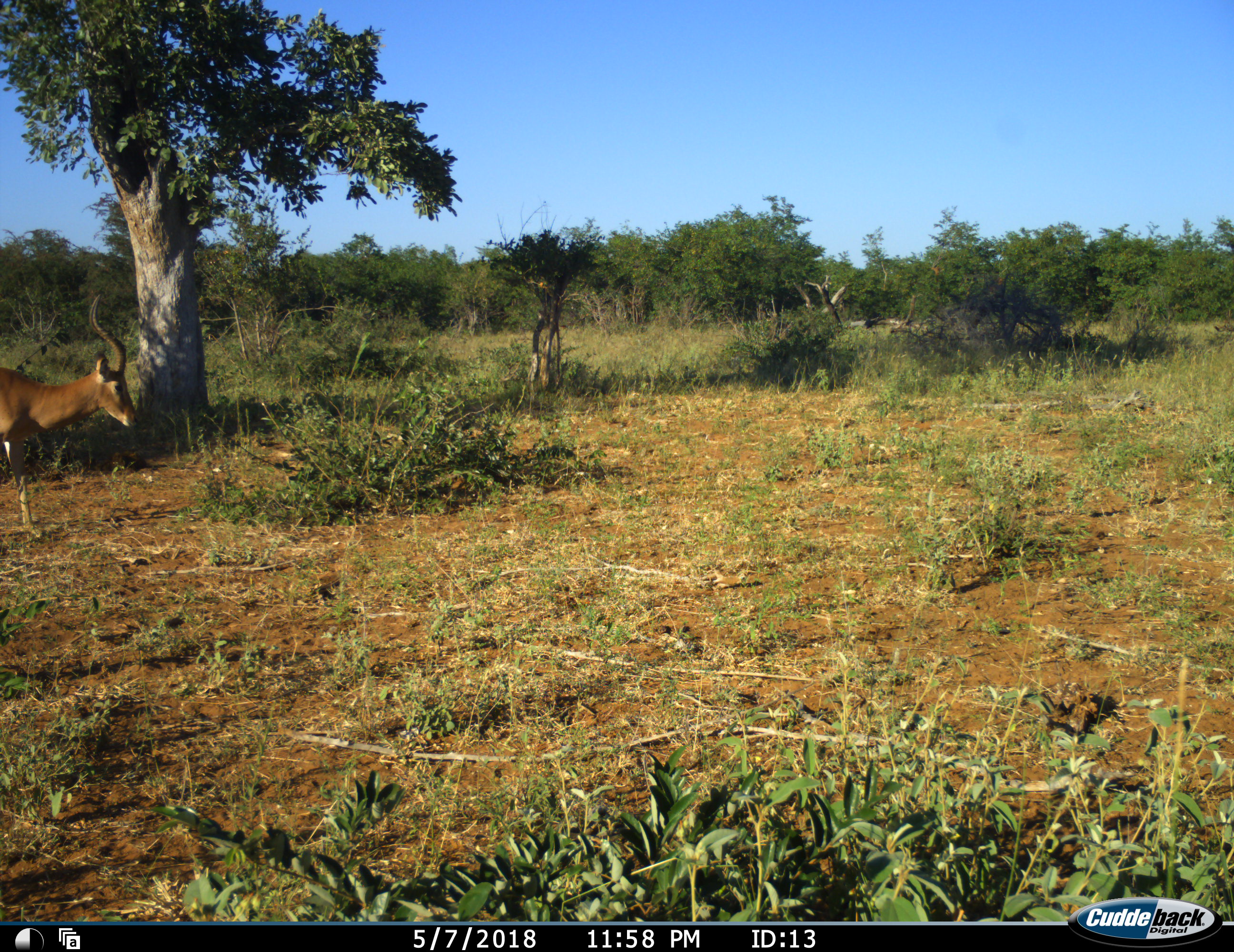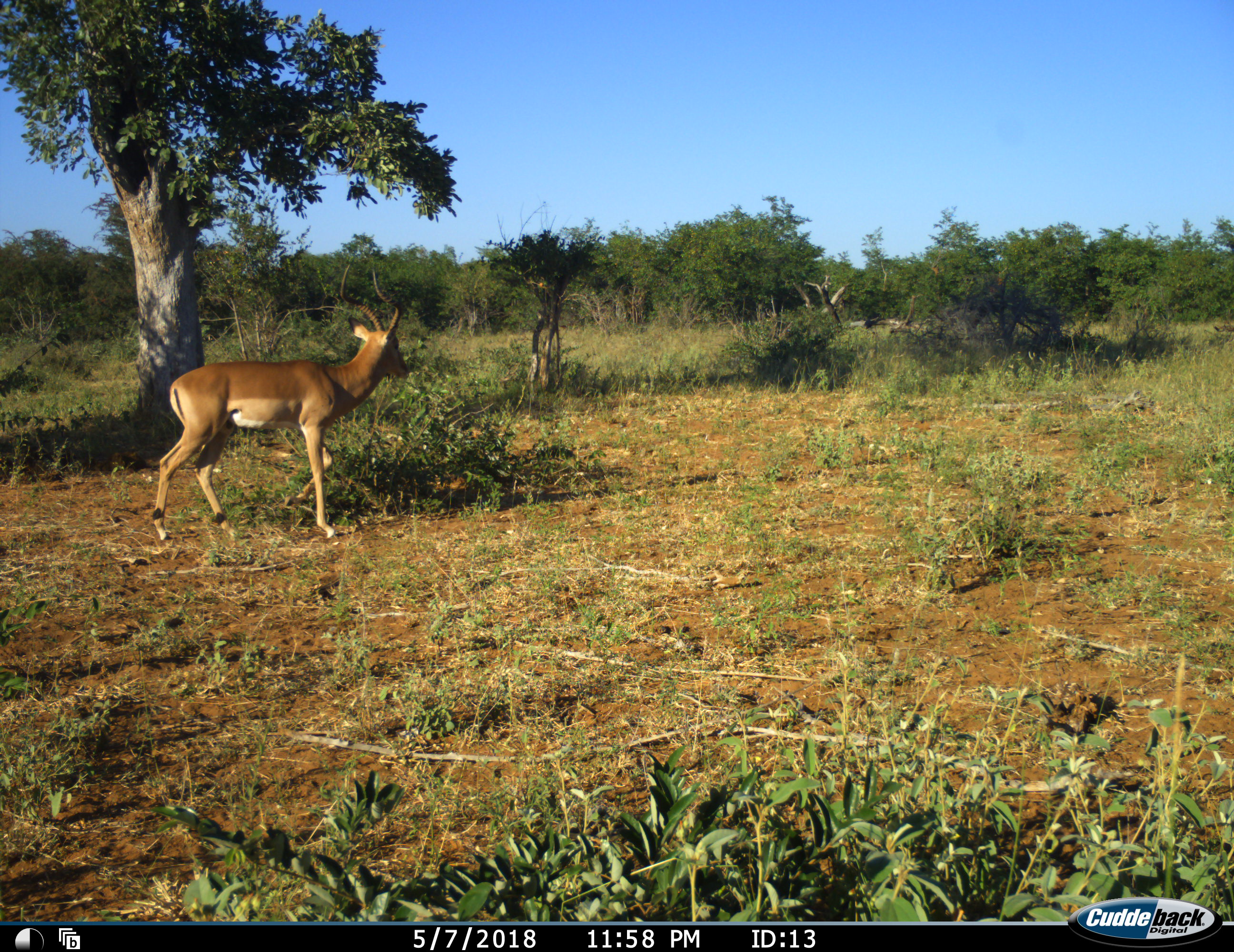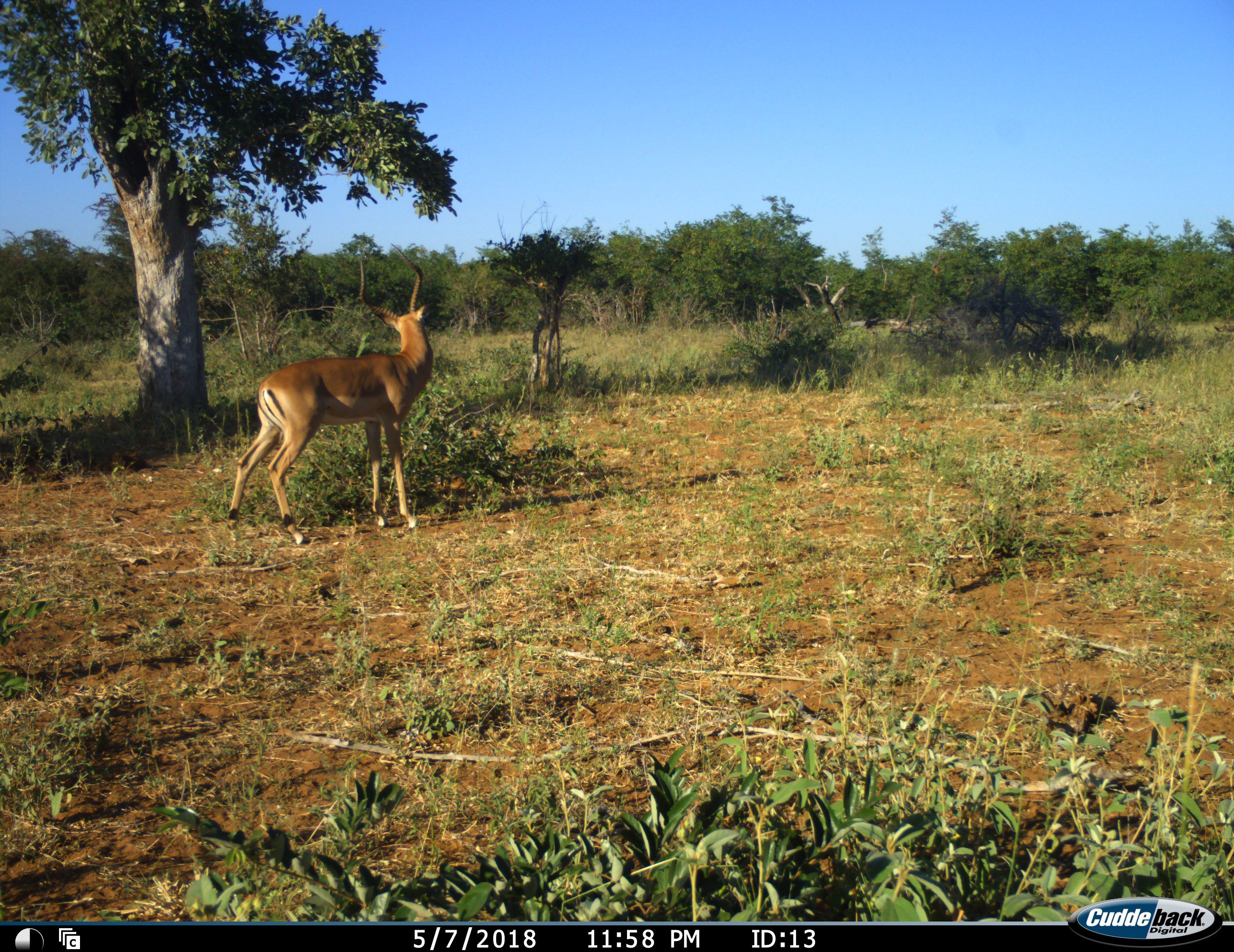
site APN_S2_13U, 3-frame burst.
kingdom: Animalia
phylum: Chordata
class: Mammalia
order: Artiodactyla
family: Bovidae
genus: Aepyceros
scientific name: Aepyceros melampus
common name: impala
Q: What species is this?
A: Impala (Aepyceros melampus).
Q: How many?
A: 1.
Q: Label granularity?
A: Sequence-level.